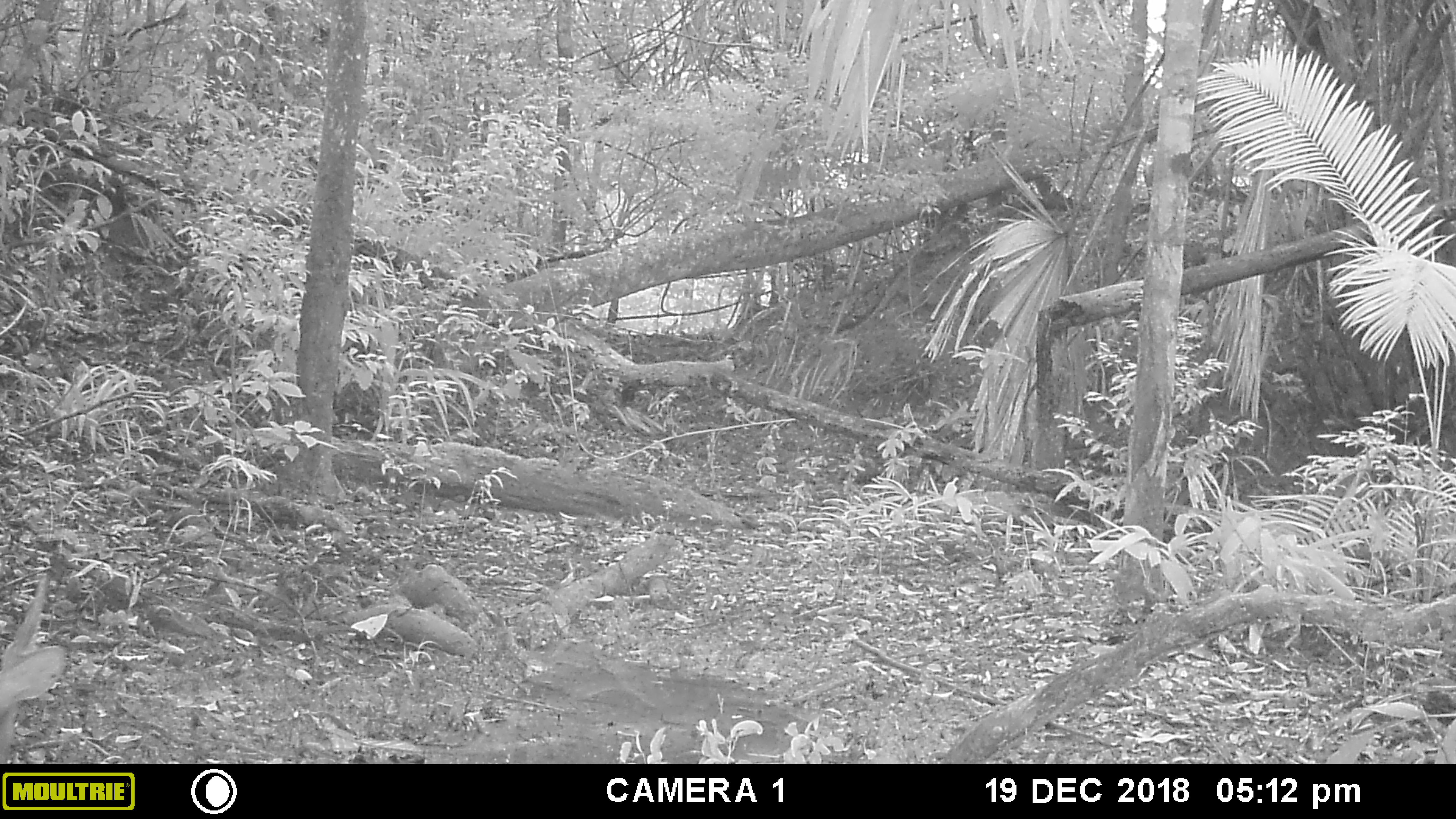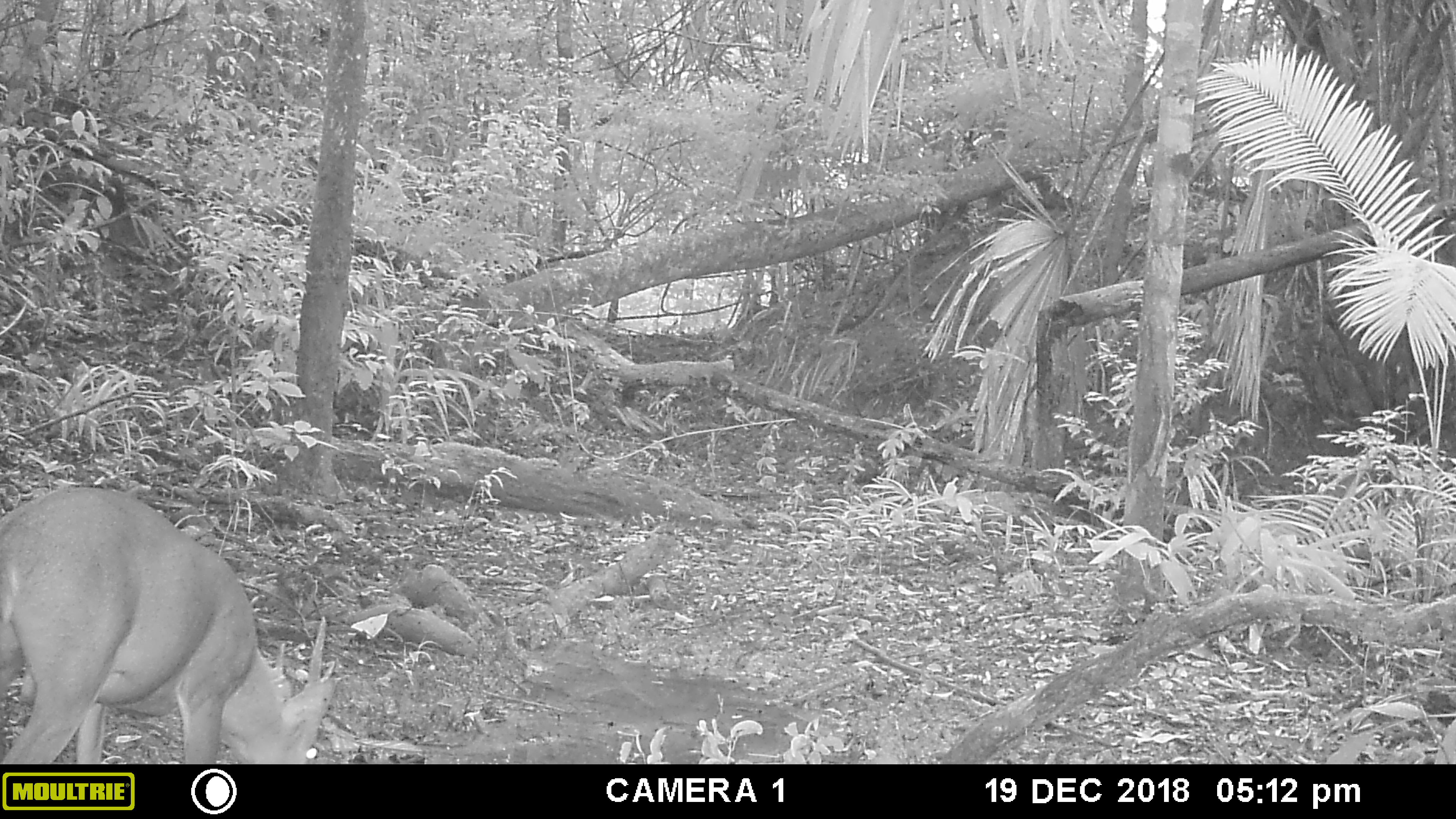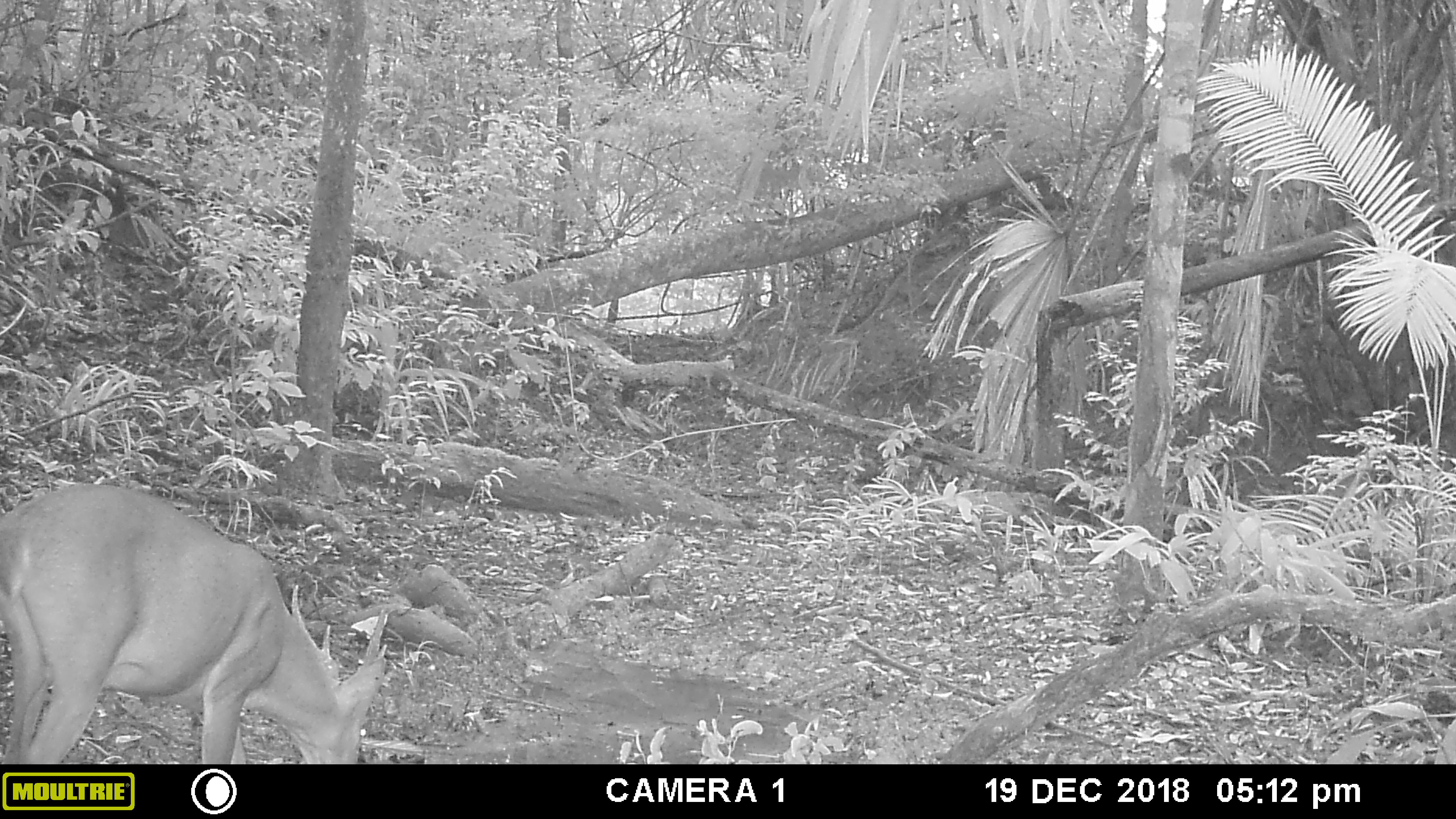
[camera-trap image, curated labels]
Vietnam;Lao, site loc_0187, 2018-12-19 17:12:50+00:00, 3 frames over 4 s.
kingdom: Animalia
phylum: Chordata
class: Mammalia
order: Artiodactyla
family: Cervidae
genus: Muntiacus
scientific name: Muntiacus vuquangensis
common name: large-antlered muntjac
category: large antlered muntjac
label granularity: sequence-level